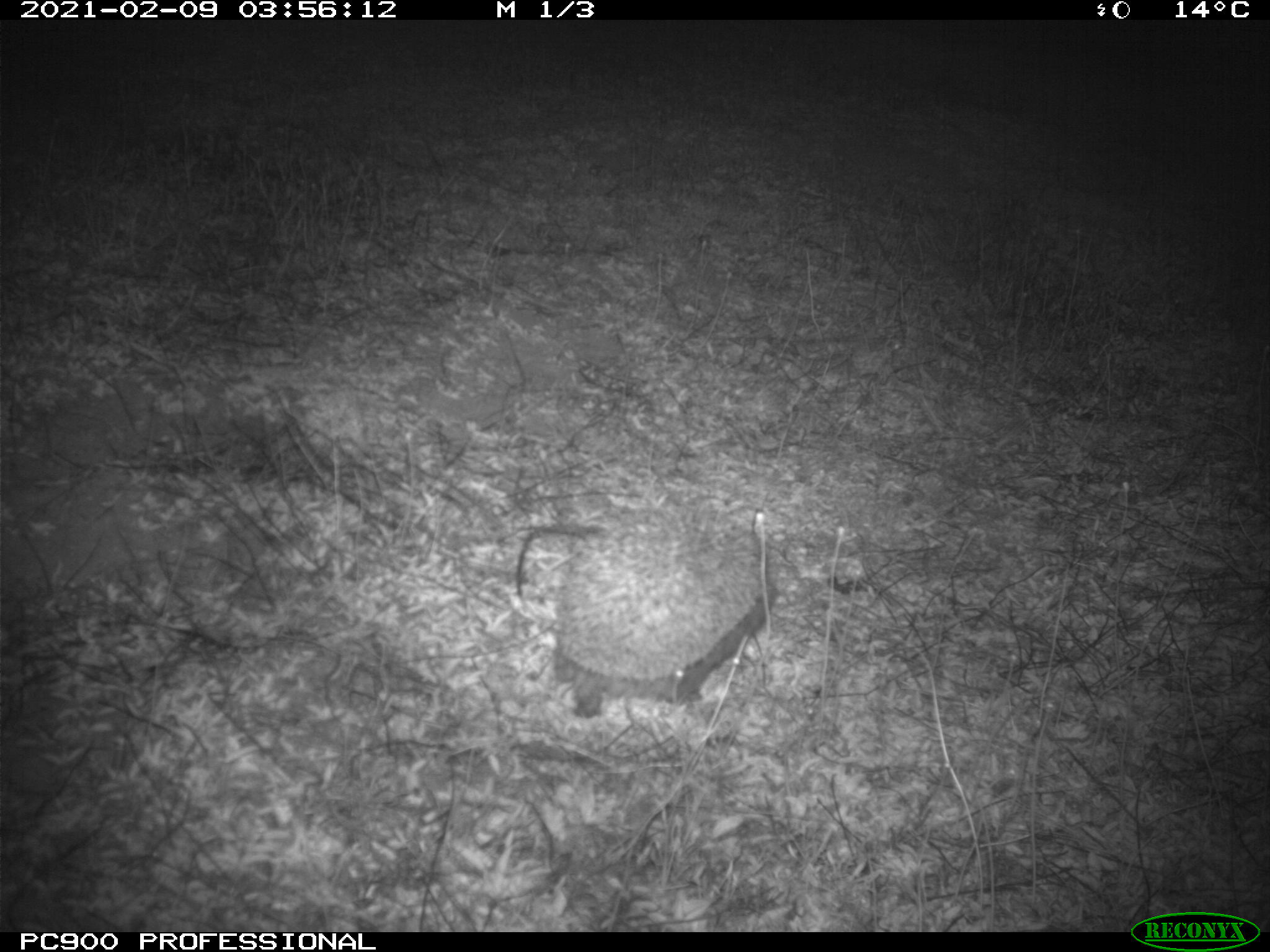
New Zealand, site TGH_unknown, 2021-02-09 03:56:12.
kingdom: Animalia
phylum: Chordata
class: Mammalia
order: Eulipotyphla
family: Erinaceidae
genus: Erinaceus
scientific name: Erinaceus europaeus europaeus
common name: european hedgehog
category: hedgehog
Hedgehog (european hedgehog) (Erinaceus europaeus europaeus).